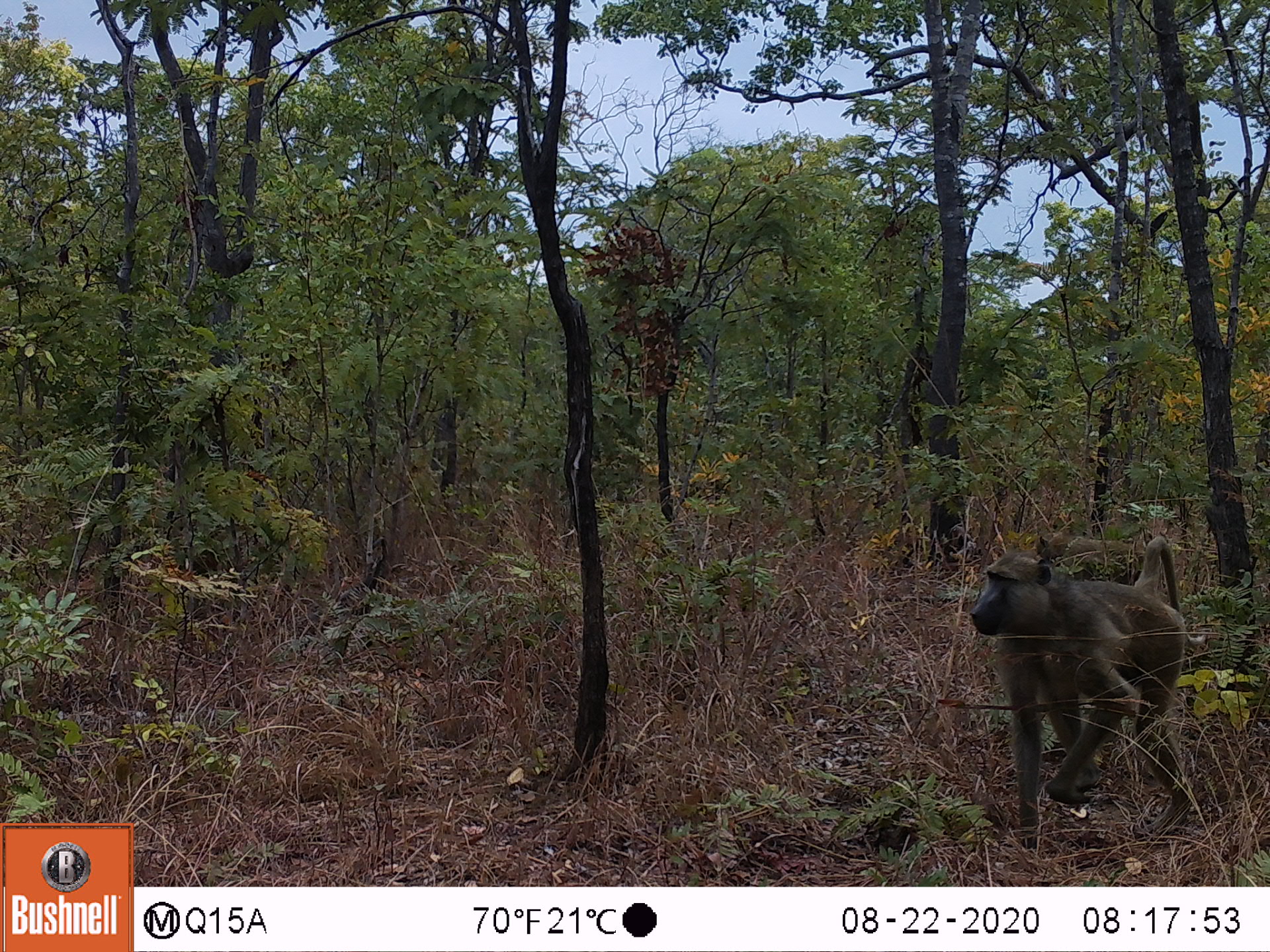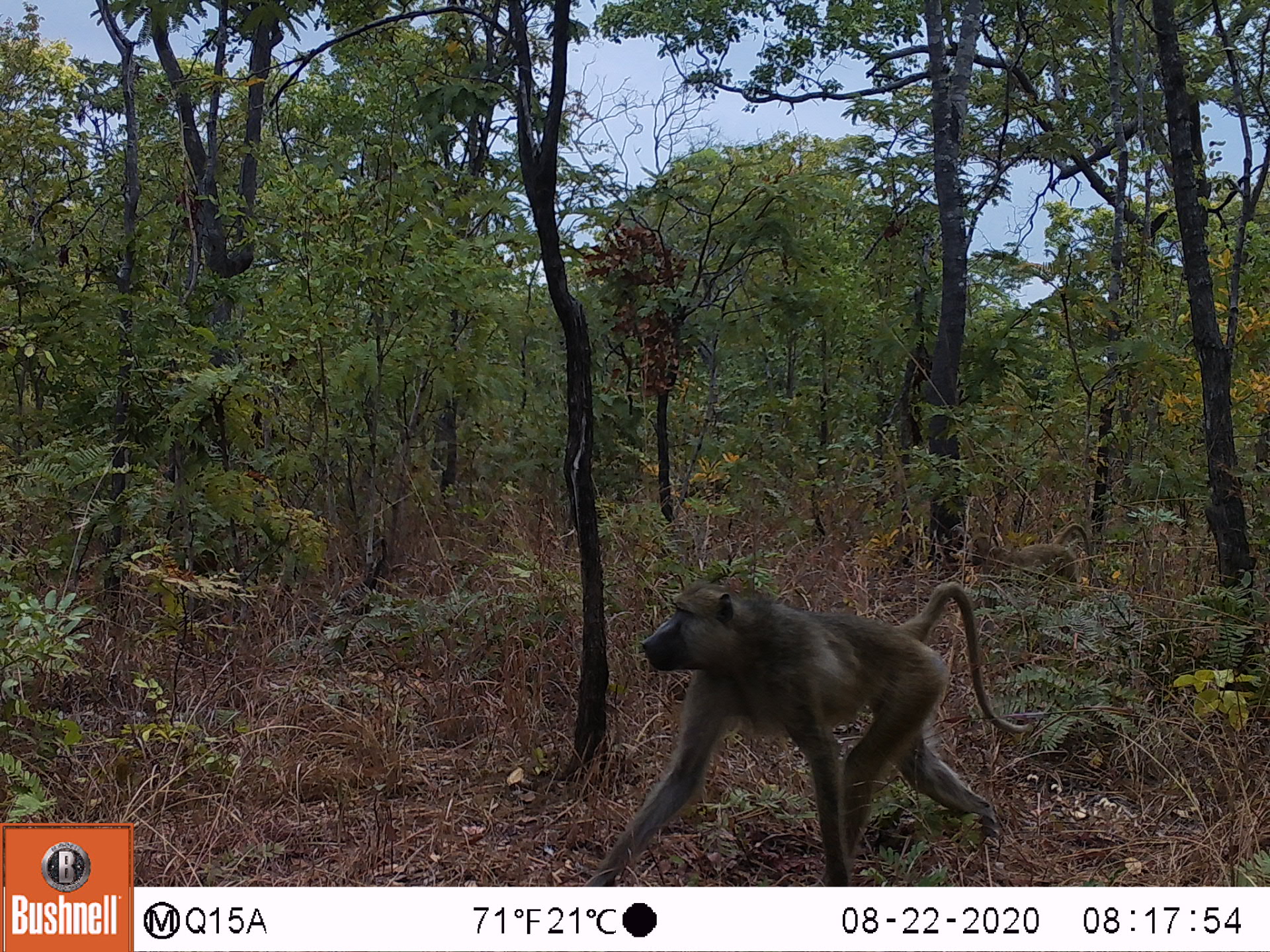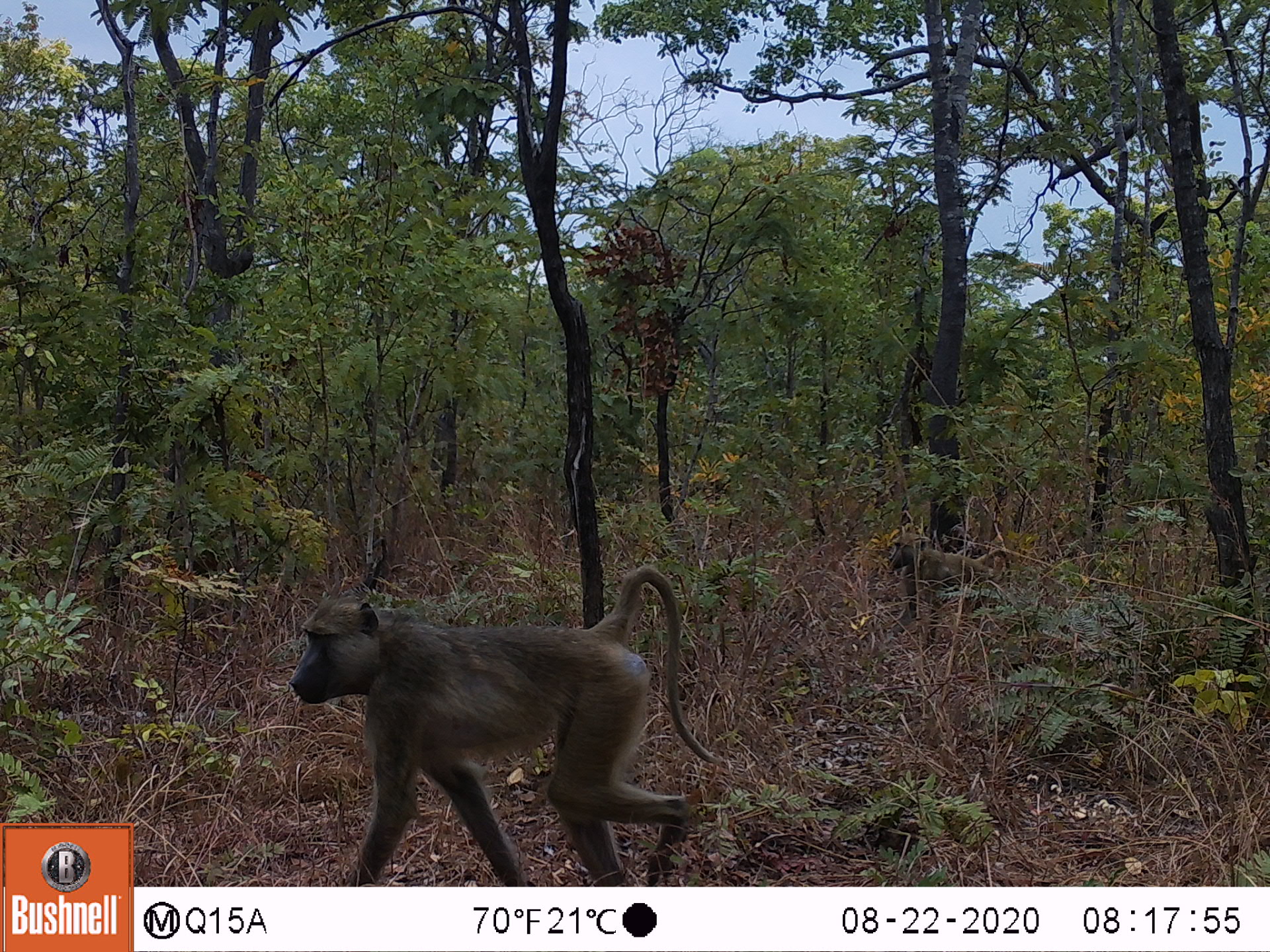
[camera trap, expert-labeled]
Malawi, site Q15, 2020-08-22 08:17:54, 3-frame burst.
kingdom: Animalia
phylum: Chordata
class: Mammalia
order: Primates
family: Cercopithecidae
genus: Papio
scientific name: Papio cynocephalus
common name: yellow baboon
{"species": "yellow baboon (Papio cynocephalus)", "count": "1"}